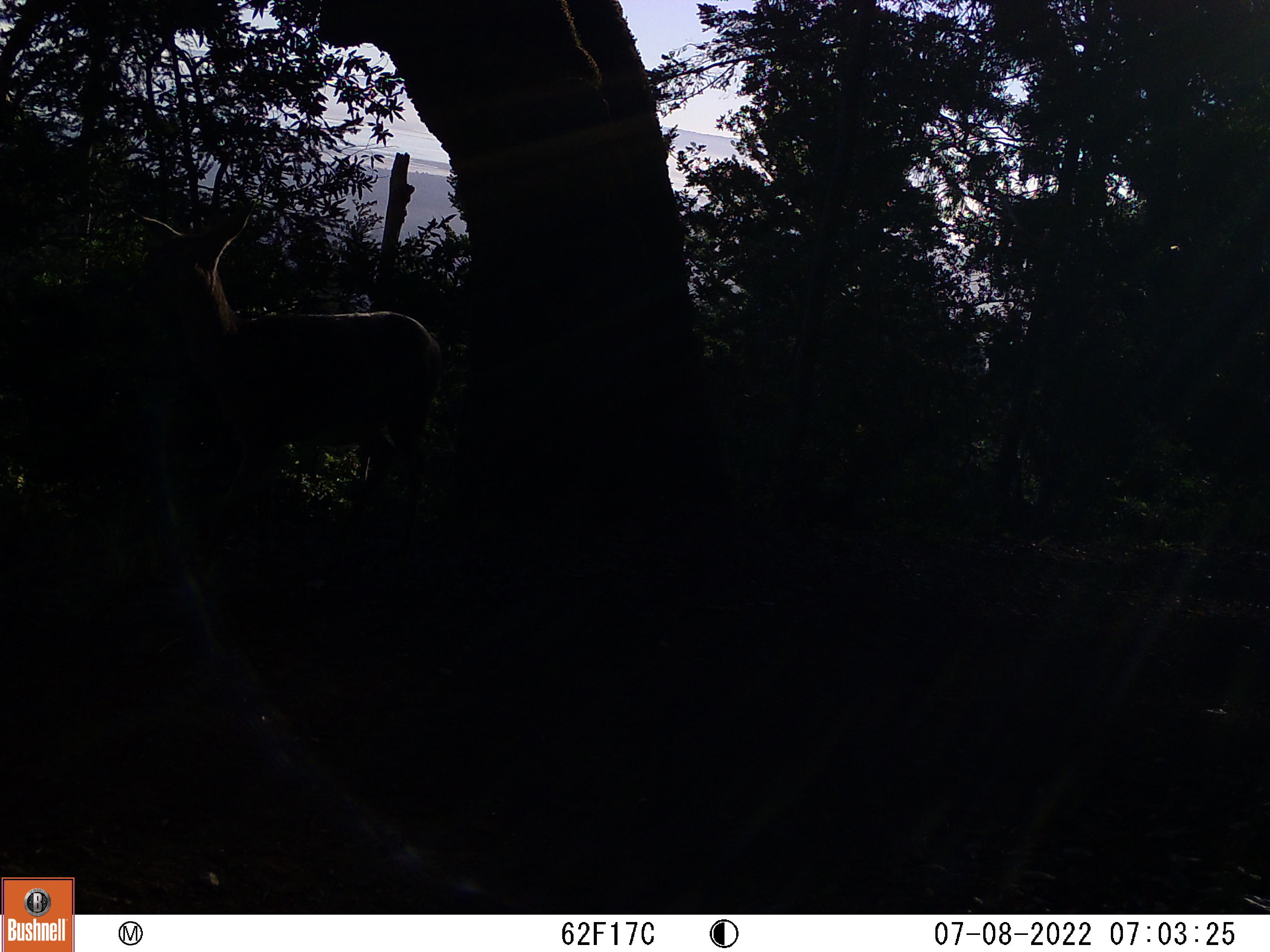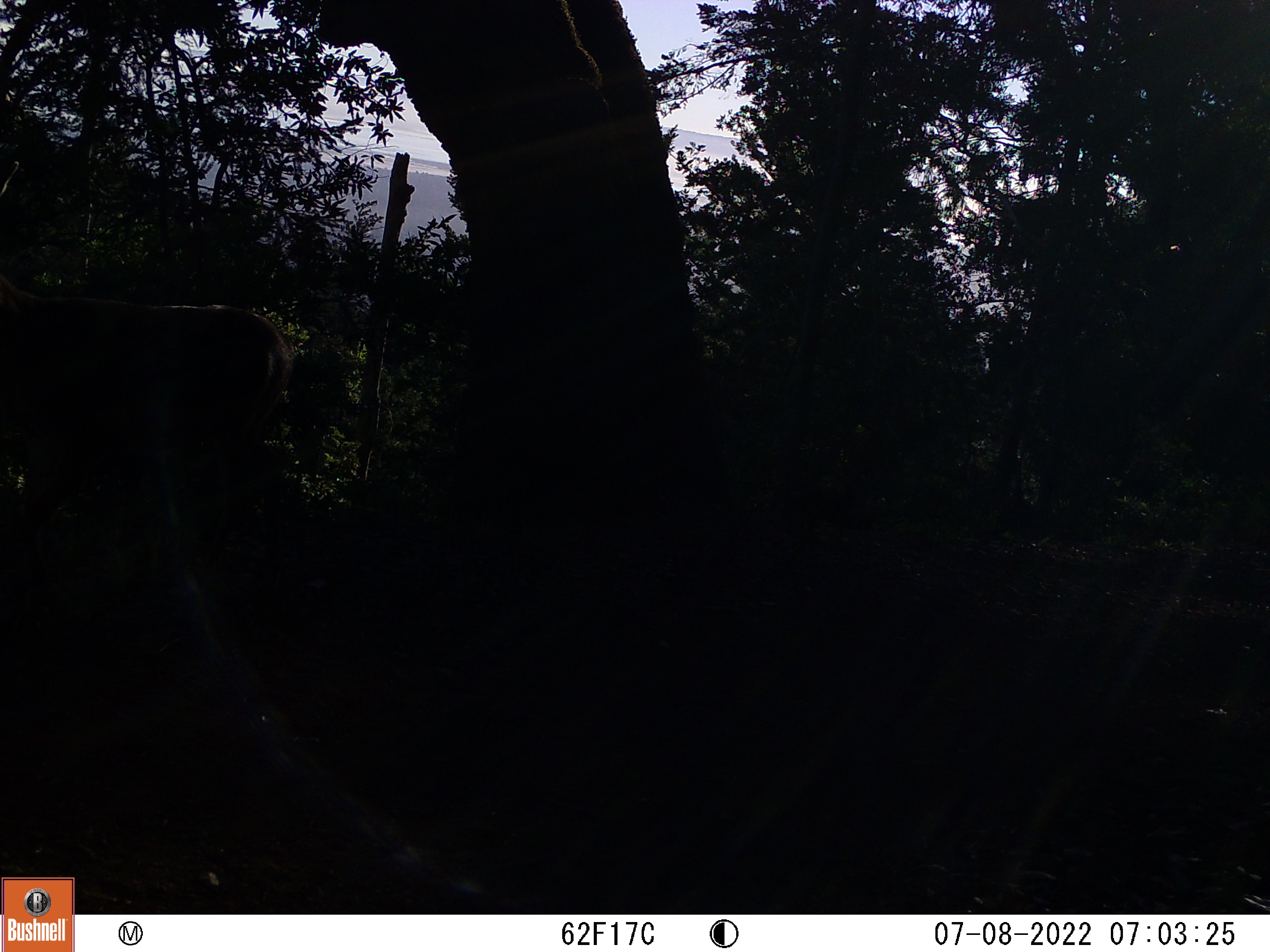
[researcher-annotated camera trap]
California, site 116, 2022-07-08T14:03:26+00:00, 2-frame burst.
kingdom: Animalia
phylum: Chordata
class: Mammalia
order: Artiodactyla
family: Cervidae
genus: Odocoileus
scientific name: Odocoileus hemionus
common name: mule deer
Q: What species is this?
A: Mule deer (Odocoileus hemionus).